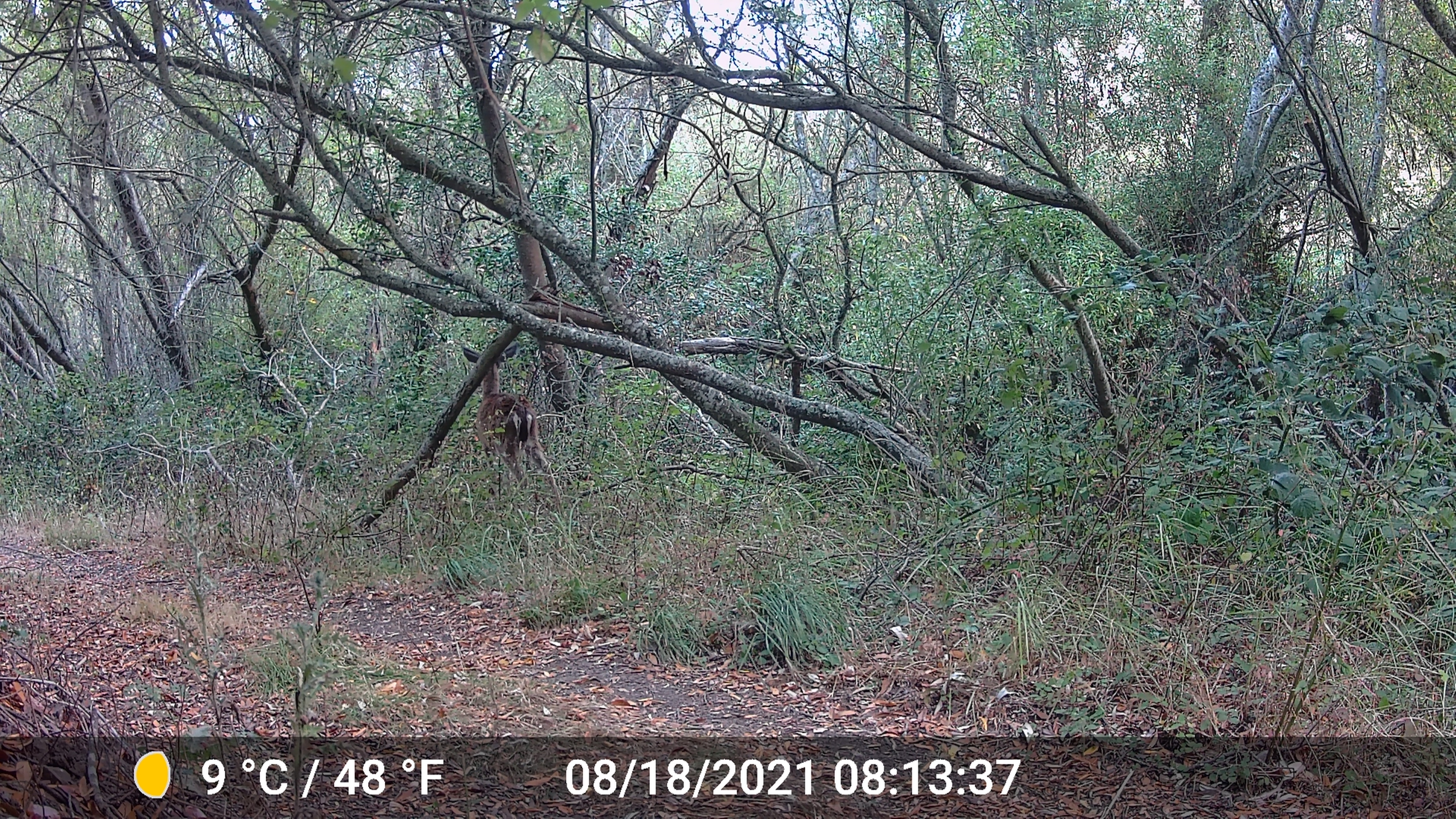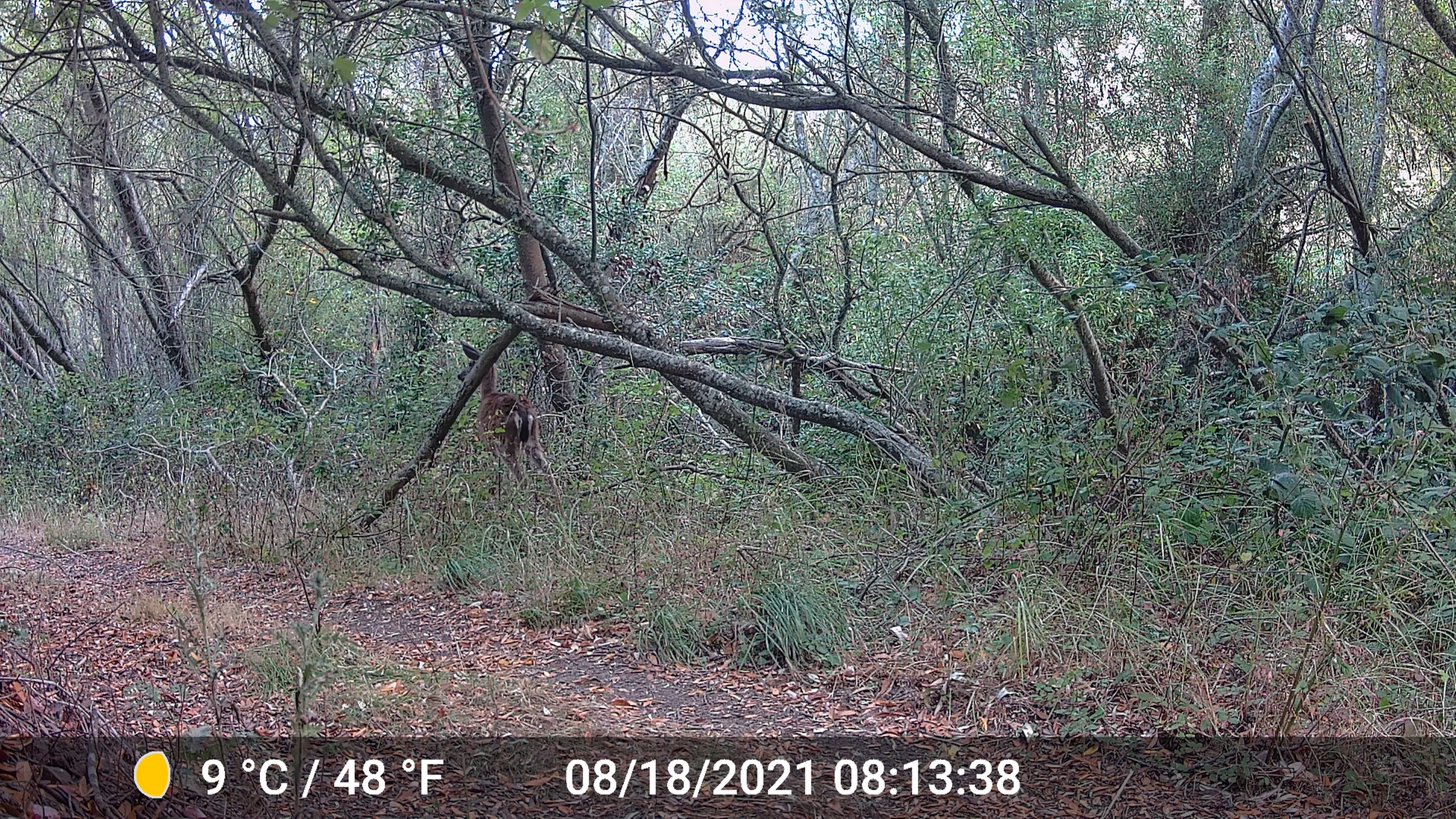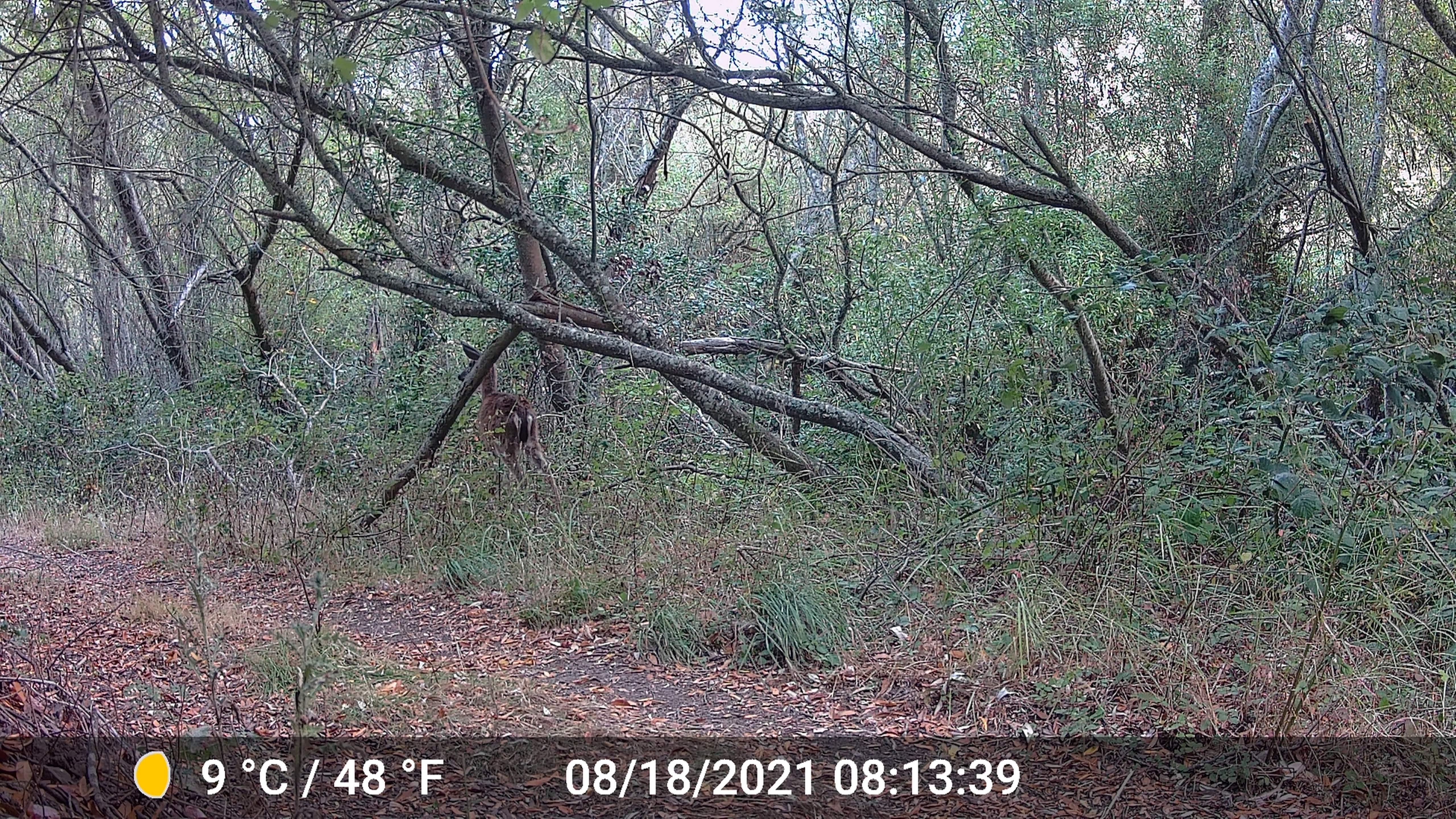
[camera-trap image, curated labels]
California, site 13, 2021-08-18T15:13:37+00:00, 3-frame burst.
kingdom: Animalia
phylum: Chordata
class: Mammalia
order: Artiodactyla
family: Cervidae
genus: Odocoileus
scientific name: Odocoileus hemionus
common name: mule deer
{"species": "mule deer (Odocoileus hemionus)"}